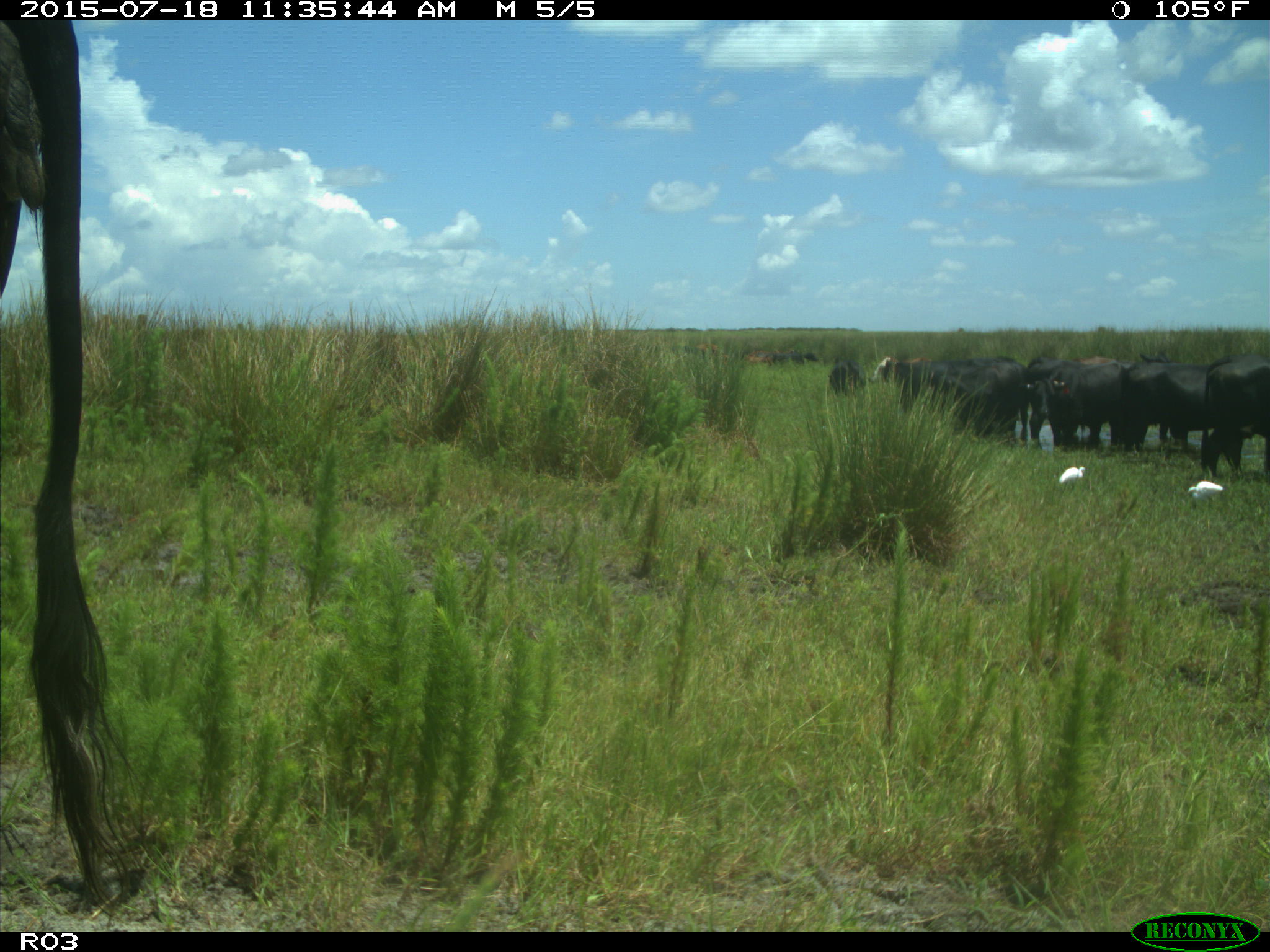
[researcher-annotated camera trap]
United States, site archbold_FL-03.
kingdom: Animalia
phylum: Chordata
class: Mammalia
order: Artiodactyla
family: Bovidae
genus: Bos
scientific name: Bos taurus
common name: domestic cow